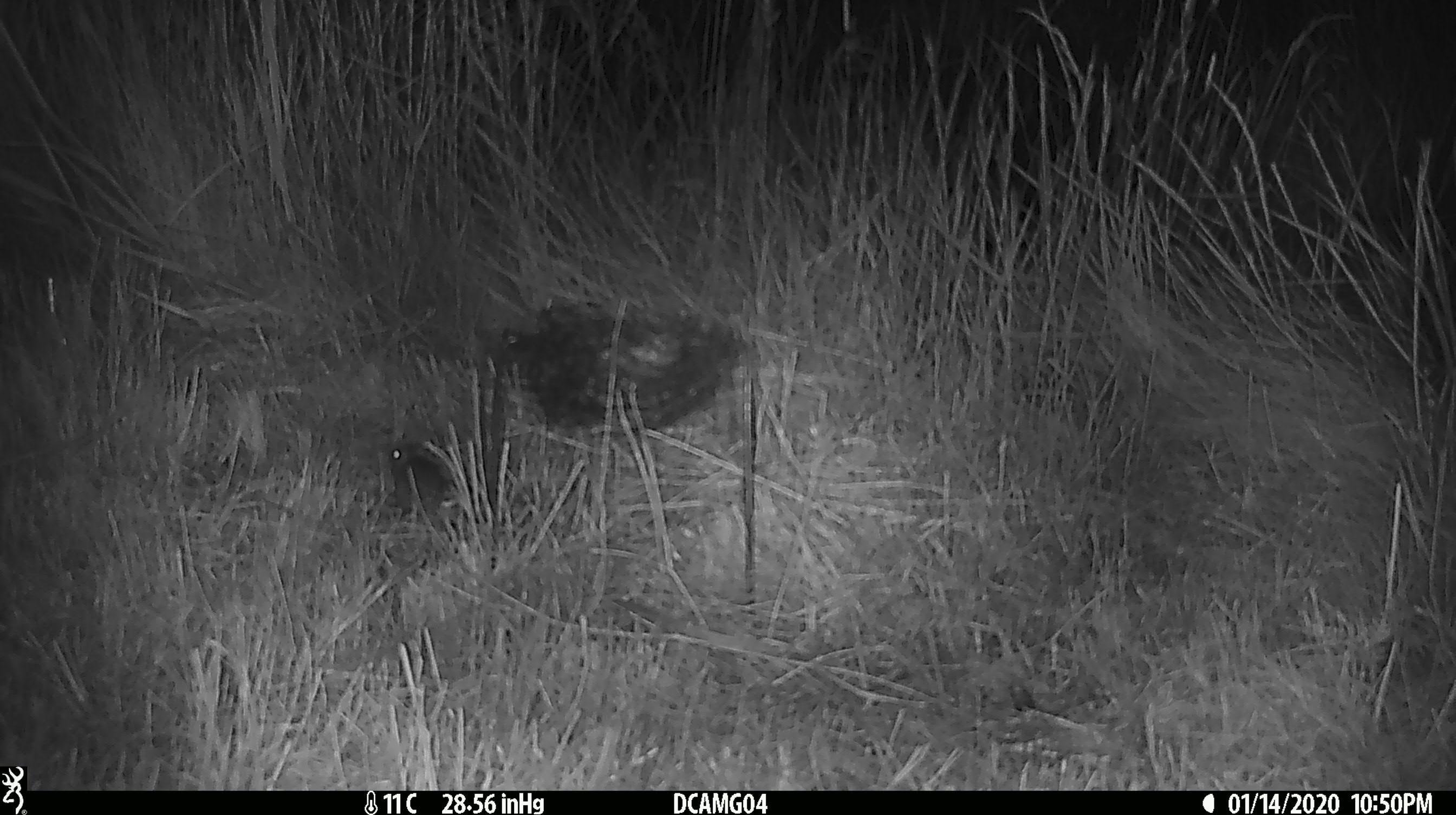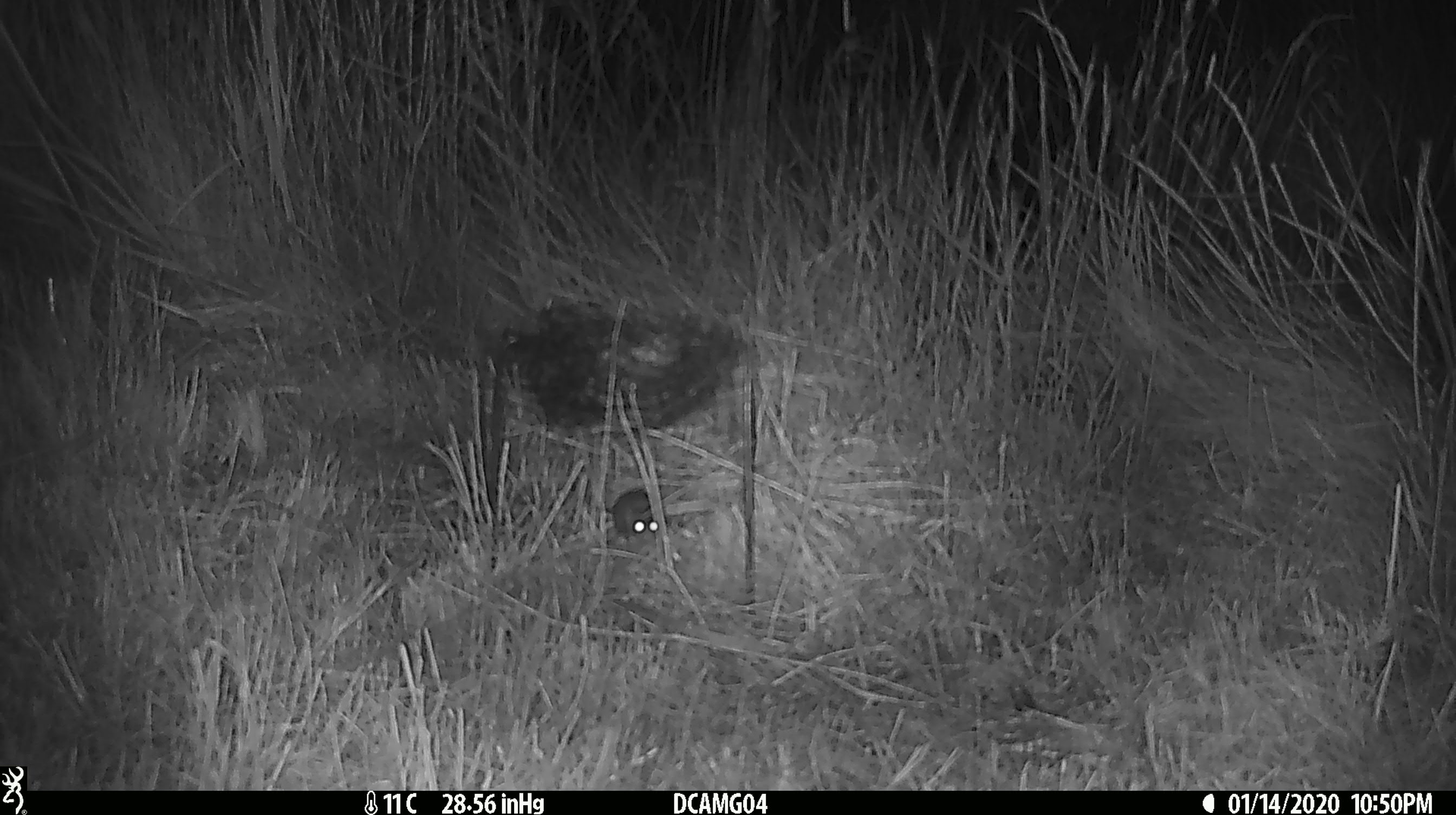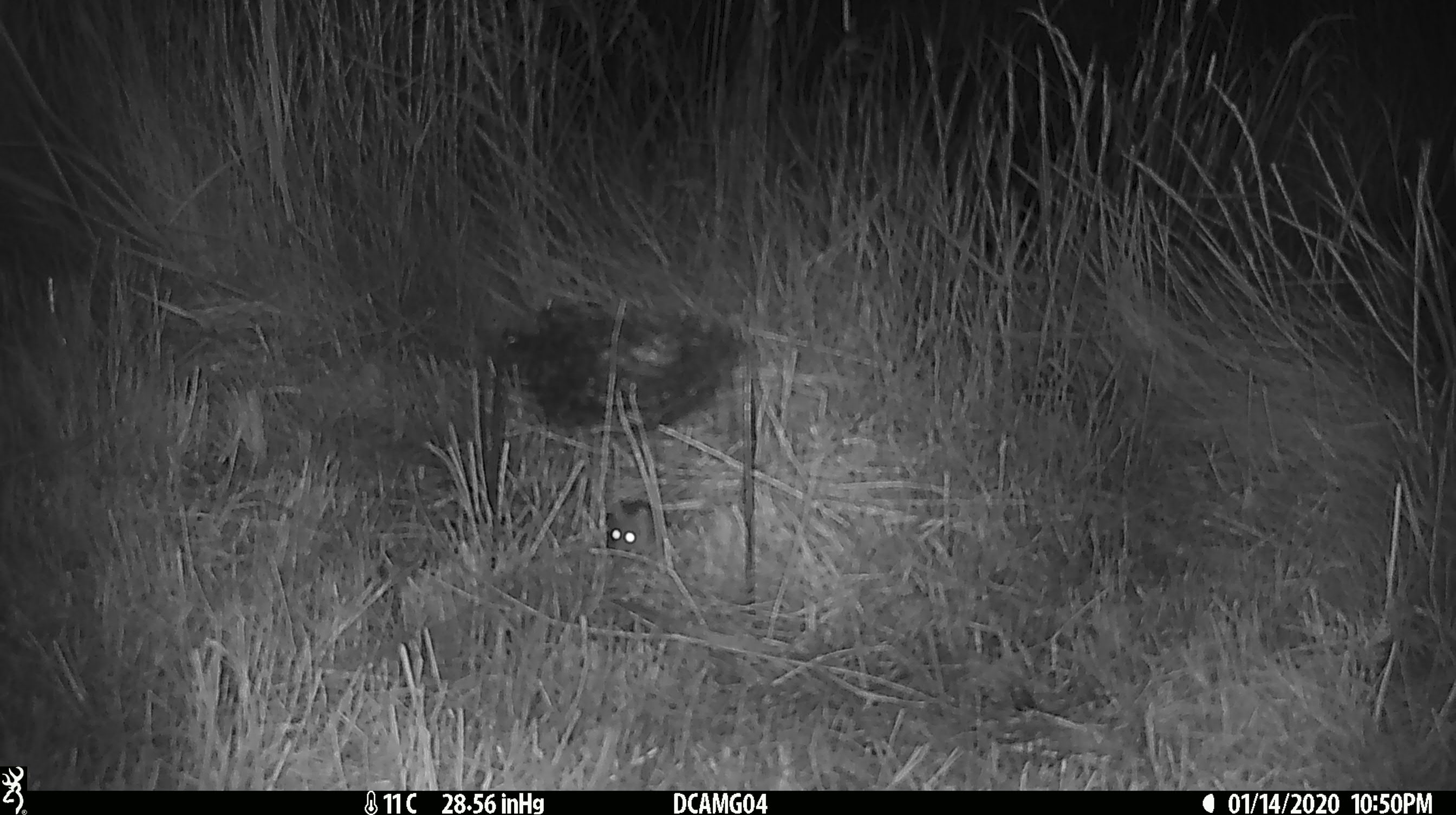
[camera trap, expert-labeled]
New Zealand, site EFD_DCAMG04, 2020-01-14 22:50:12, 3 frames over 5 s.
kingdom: Animalia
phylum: Chordata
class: Mammalia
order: Rodentia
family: Muridae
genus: Mus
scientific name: Mus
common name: mouse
Mouse (Mus).